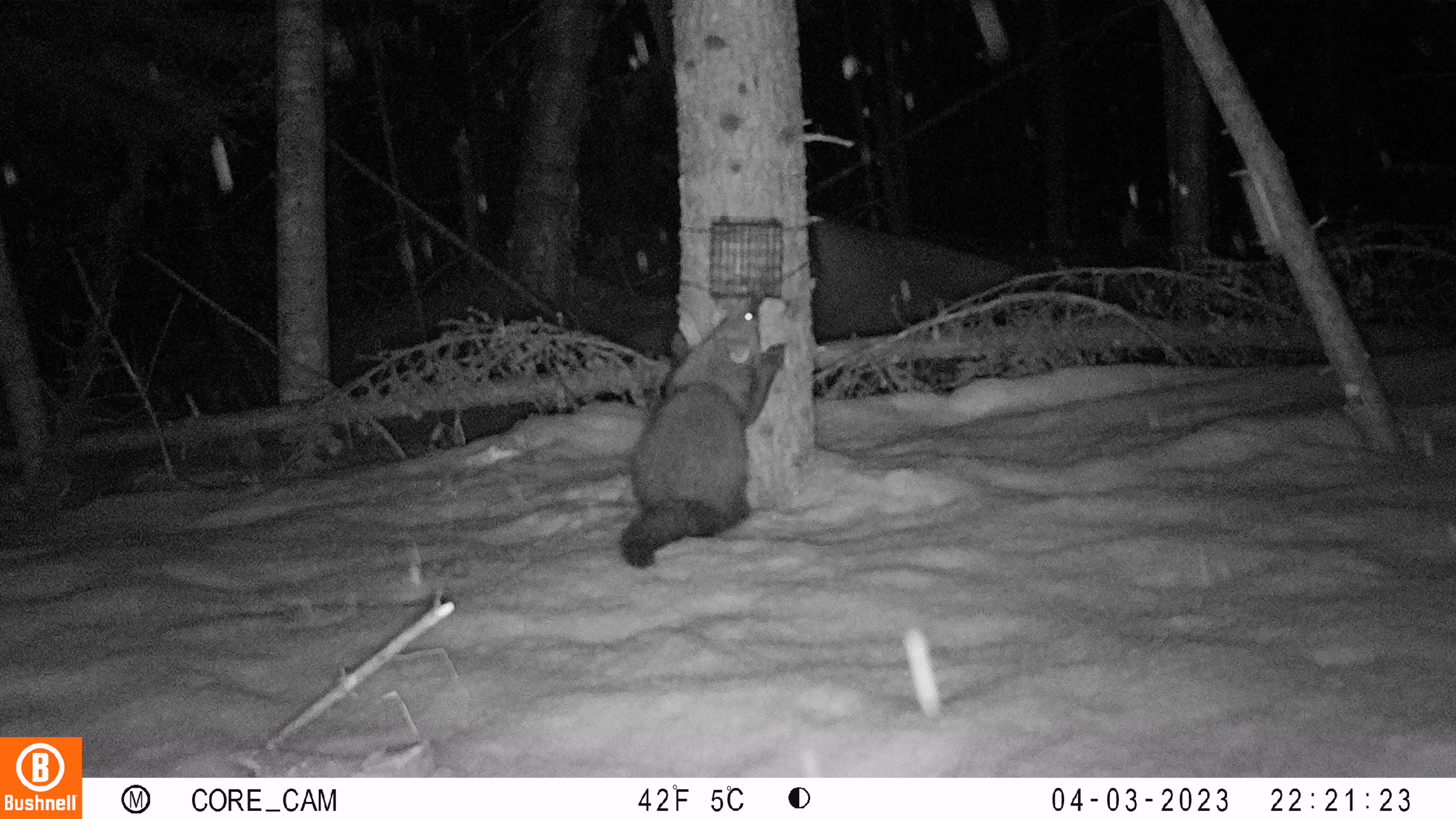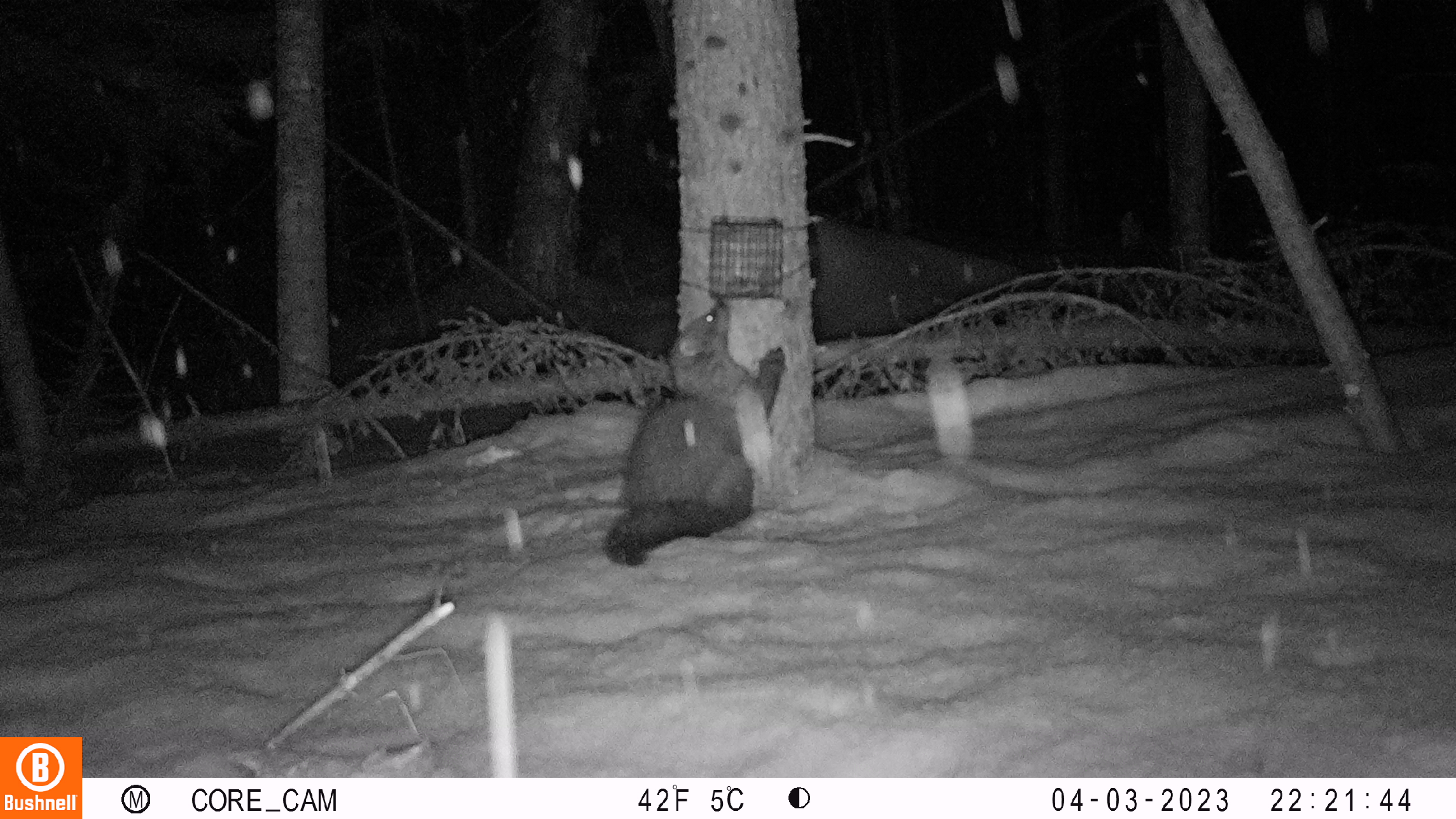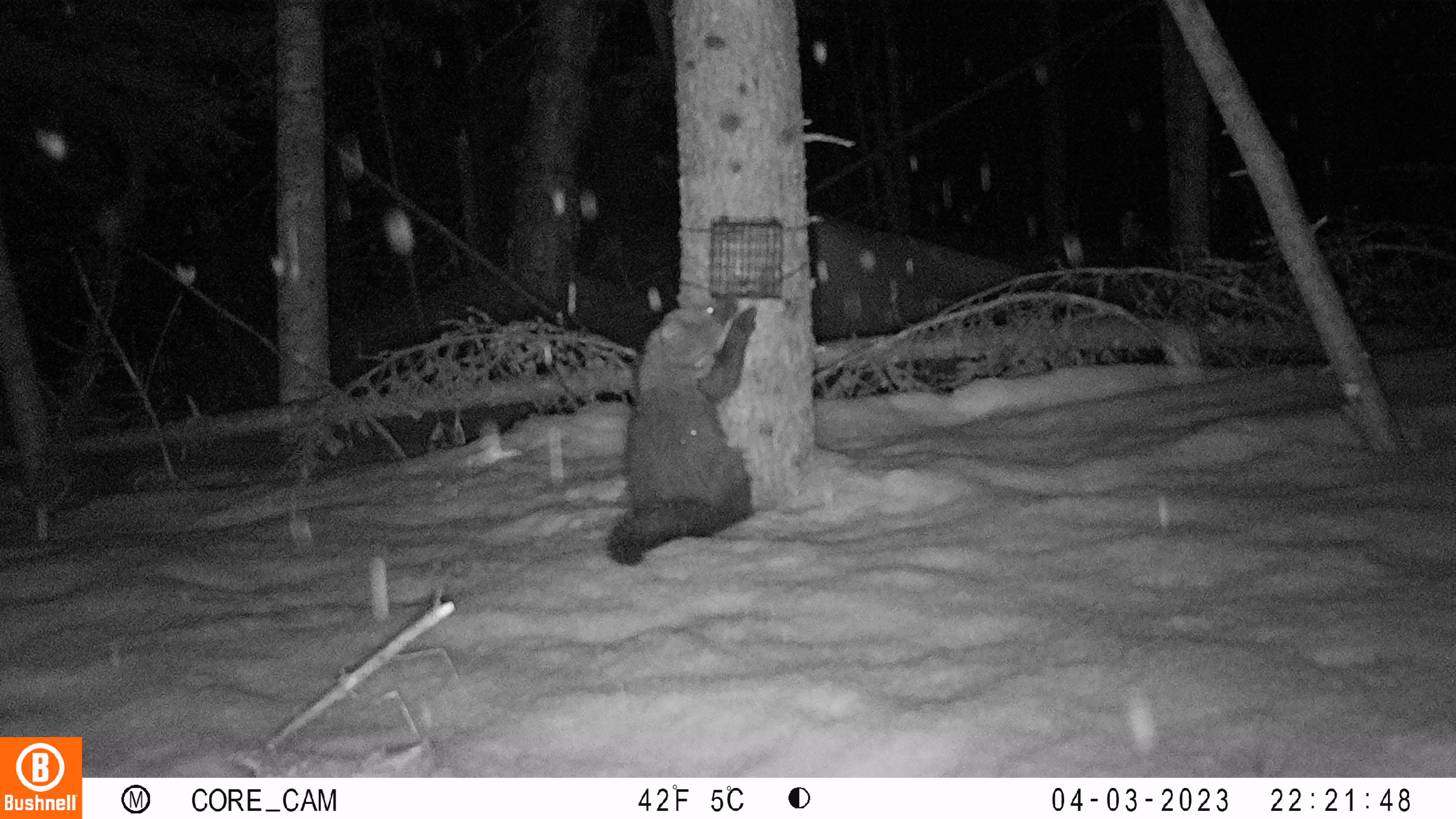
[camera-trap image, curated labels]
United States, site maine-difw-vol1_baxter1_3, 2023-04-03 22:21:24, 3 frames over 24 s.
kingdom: Animalia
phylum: Chordata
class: Mammalia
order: Carnivora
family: Mustelidae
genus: Pekania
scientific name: Pekania pennanti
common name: fisher